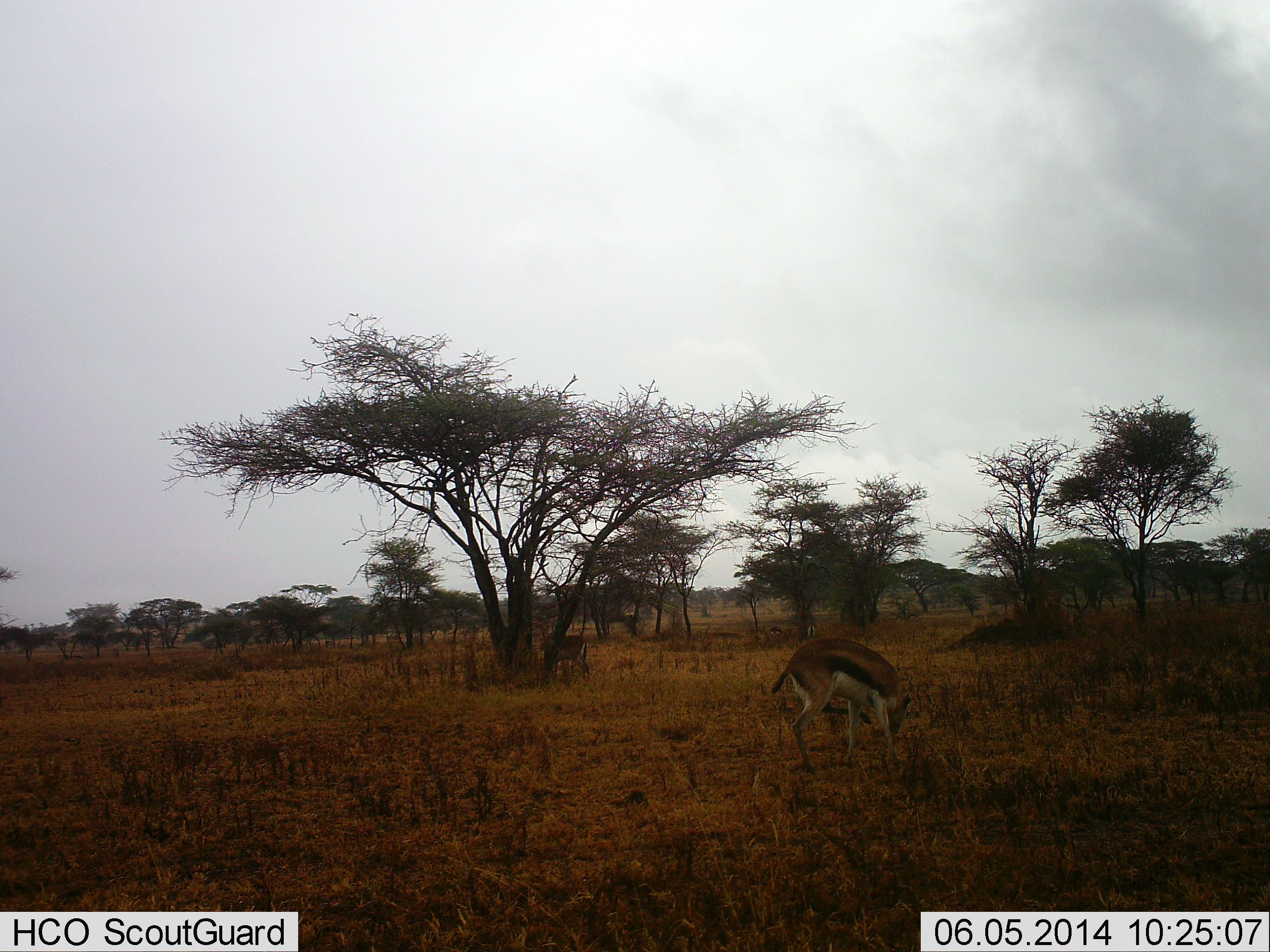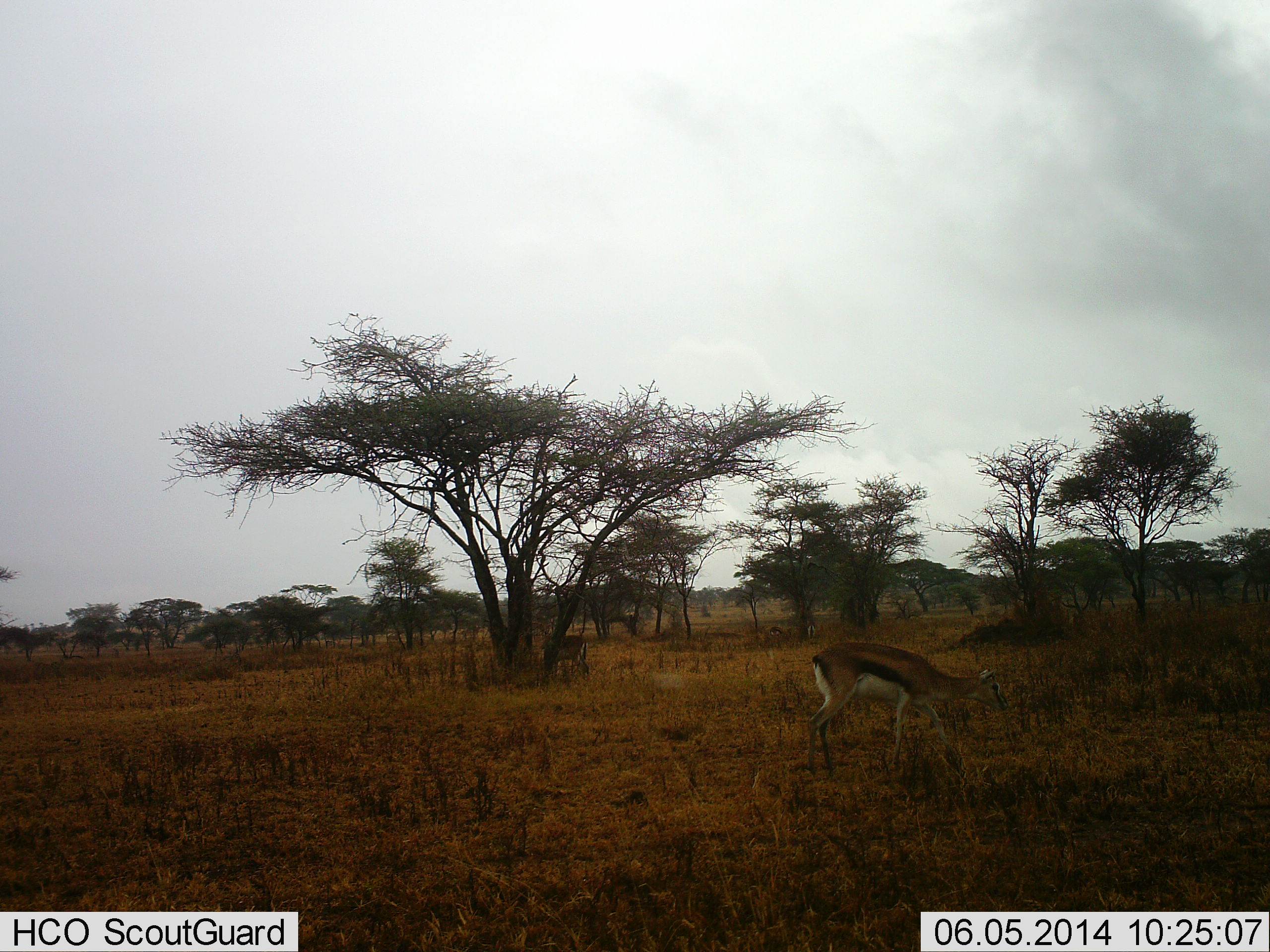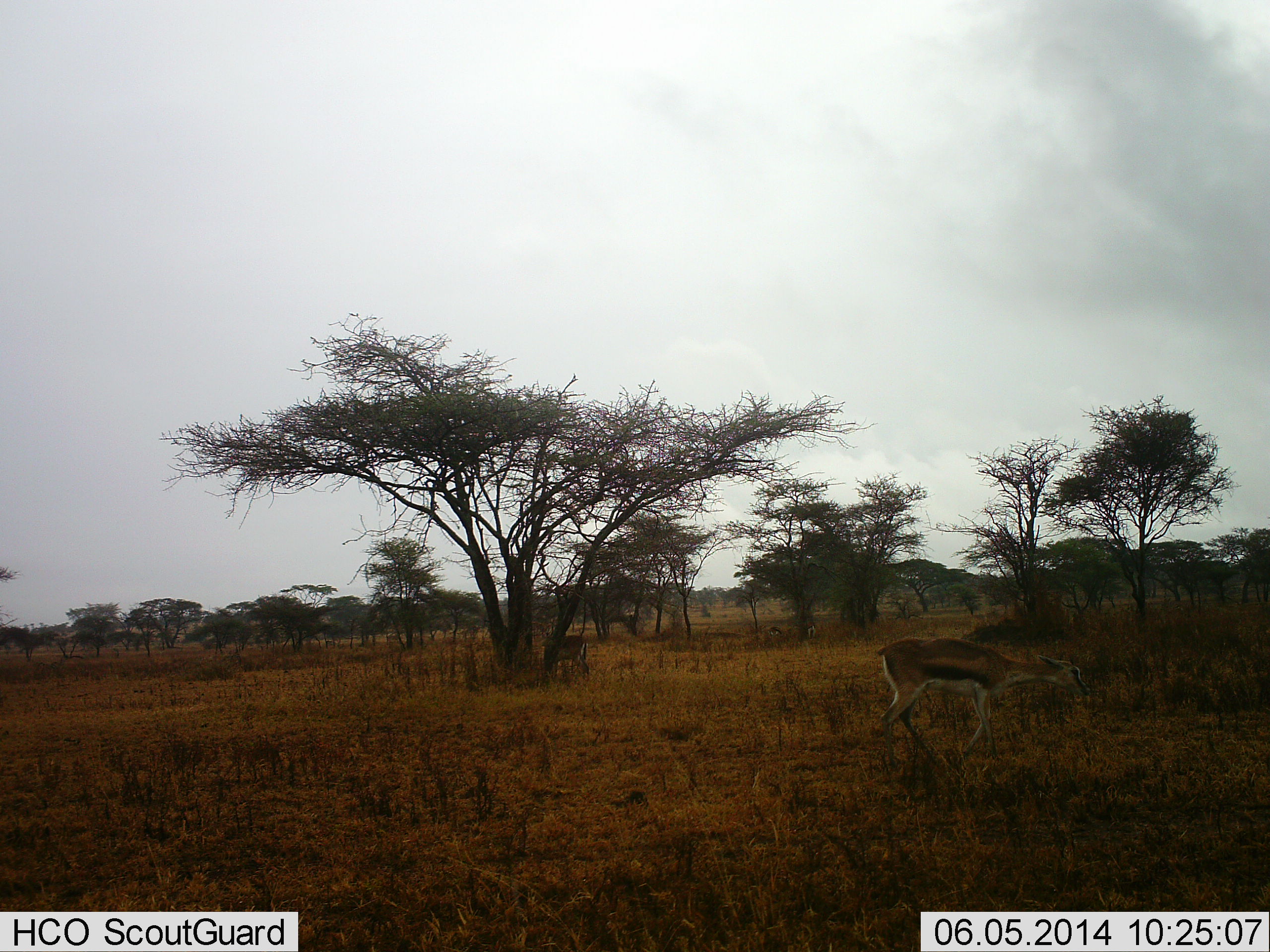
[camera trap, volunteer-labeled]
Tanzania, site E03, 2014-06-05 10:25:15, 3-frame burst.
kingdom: Animalia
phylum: Chordata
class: Mammalia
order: Artiodactyla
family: Bovidae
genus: Eudorcas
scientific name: Eudorcas thomsonii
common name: thomson's gazelle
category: gazellethomsons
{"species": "gazellethomsons (thomson's gazelle) (Eudorcas thomsonii)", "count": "1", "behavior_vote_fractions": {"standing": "17%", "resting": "0%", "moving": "75%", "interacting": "0%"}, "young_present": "0%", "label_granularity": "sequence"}